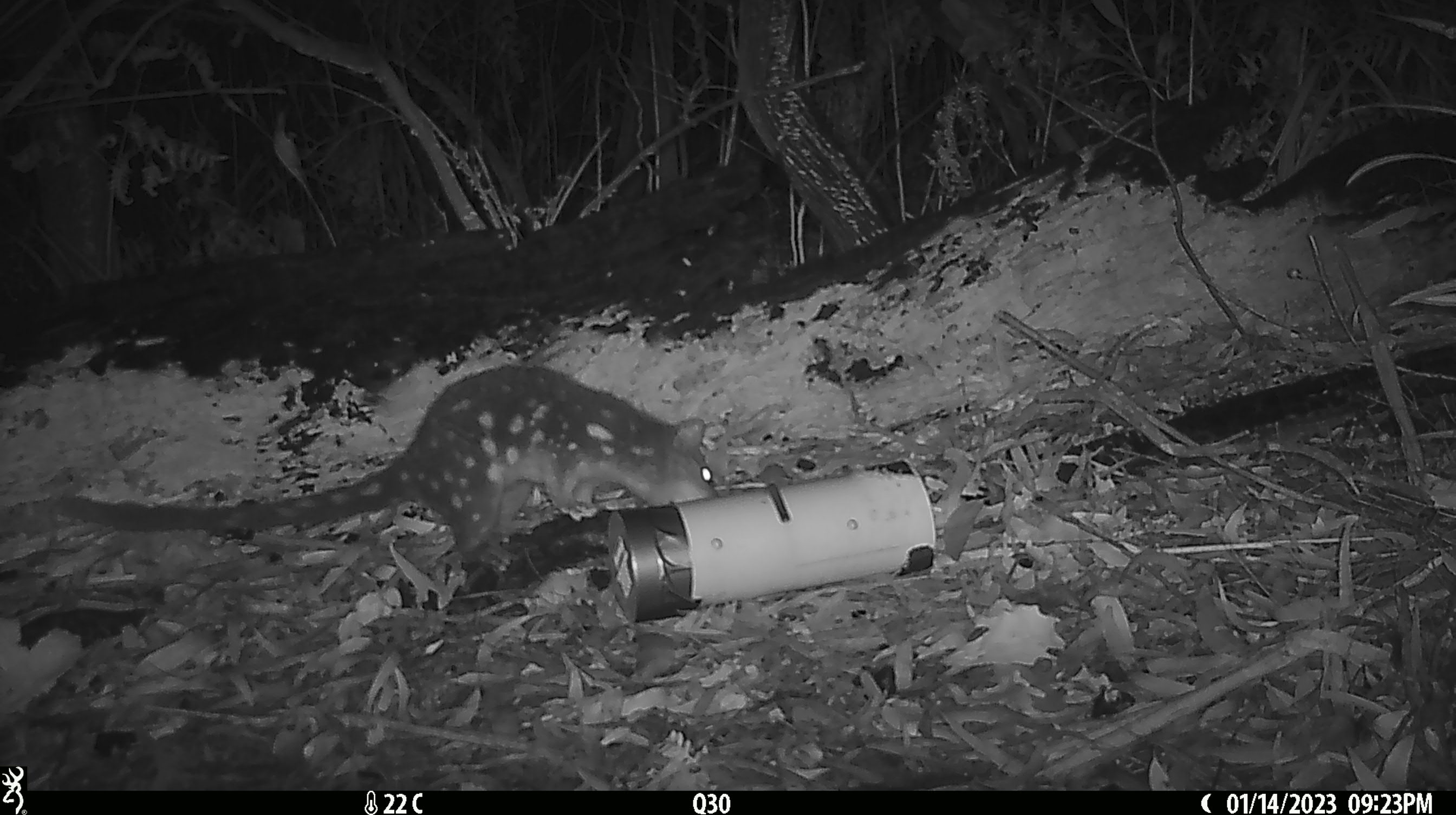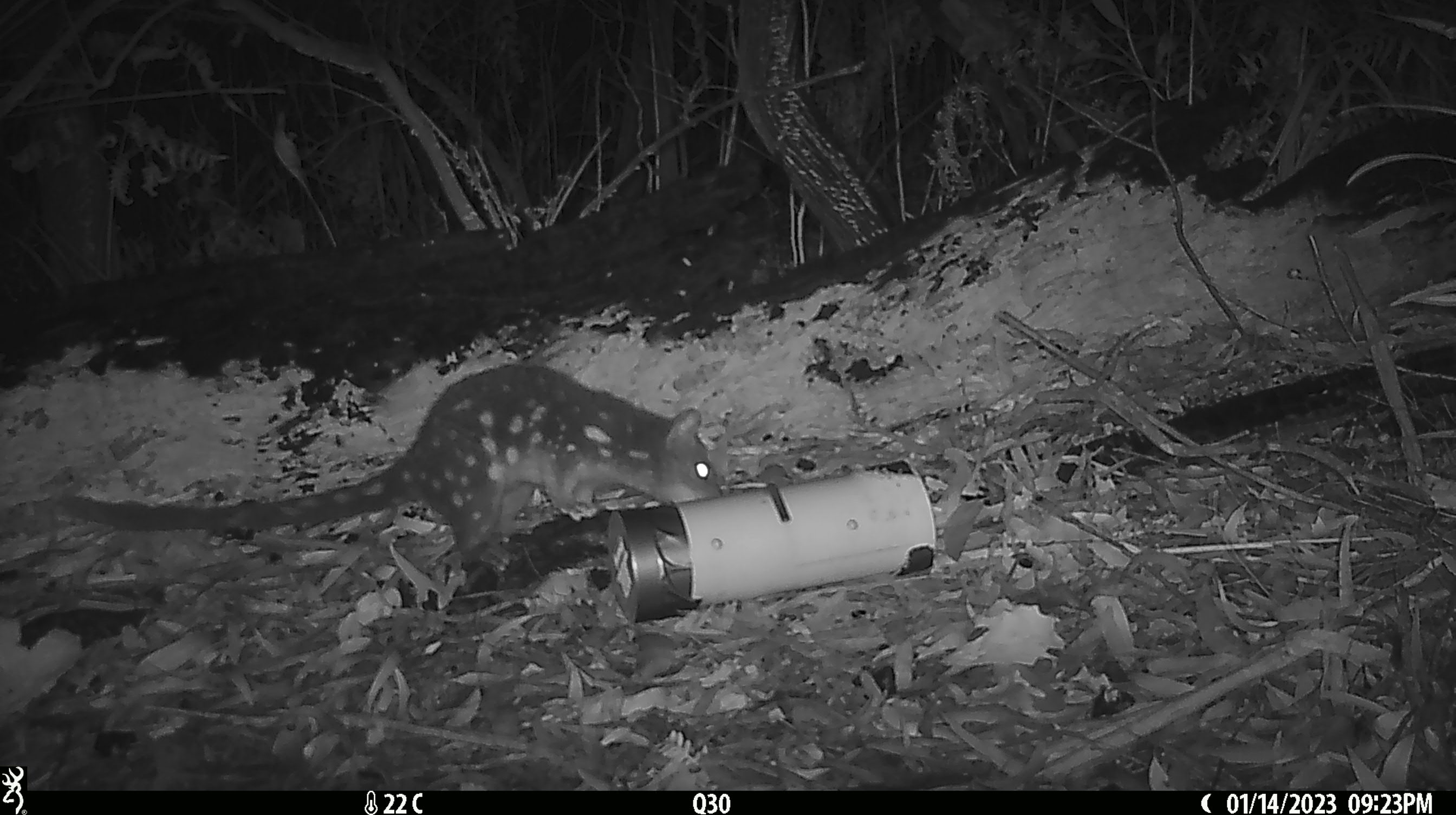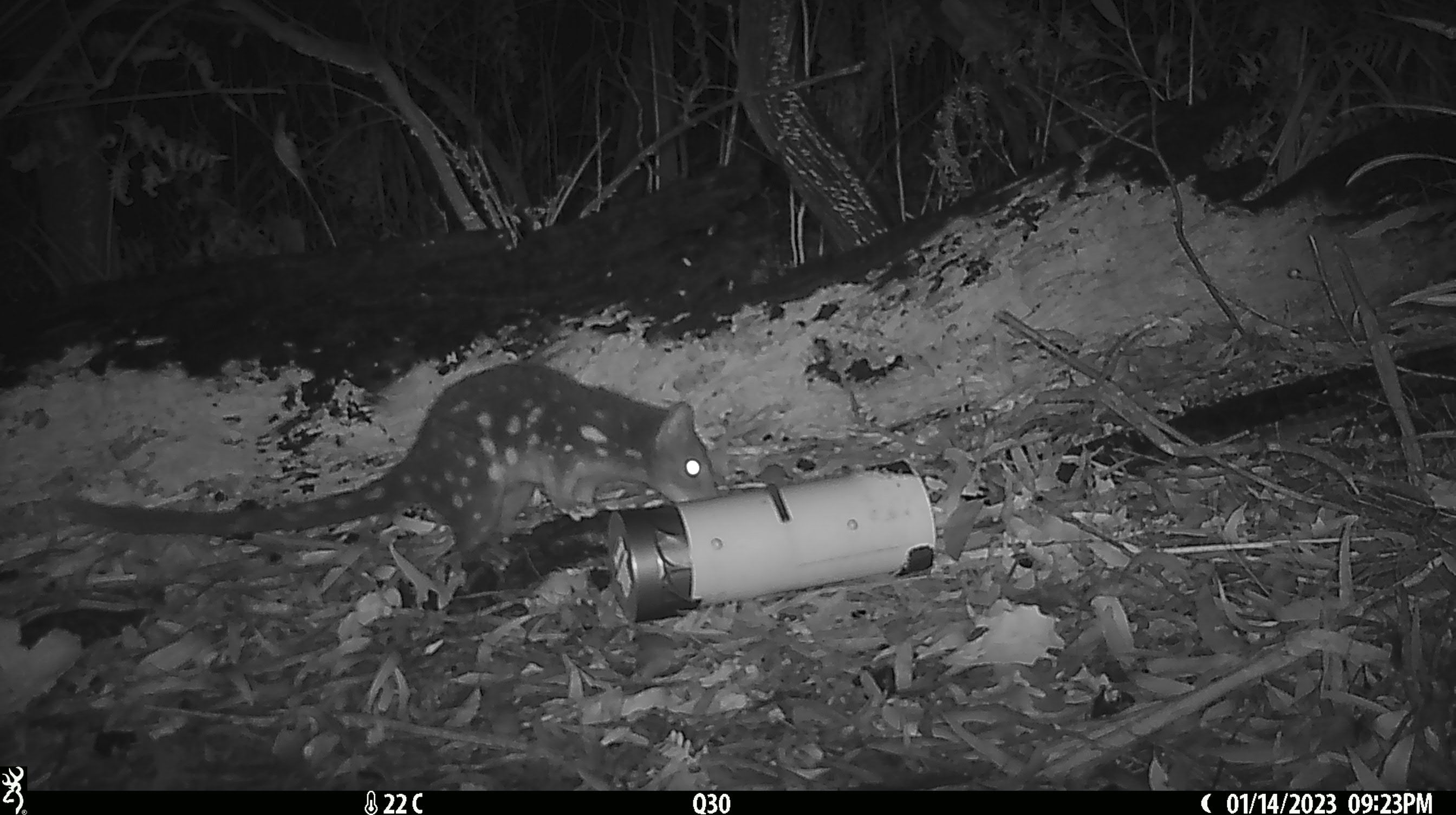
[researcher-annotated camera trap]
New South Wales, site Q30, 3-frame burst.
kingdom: Animalia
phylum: Chordata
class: Mammalia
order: Dasyuromorphia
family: Dasyuridae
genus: Dasyurus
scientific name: Dasyurus maculatus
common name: spotted-tailed quoll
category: quoll